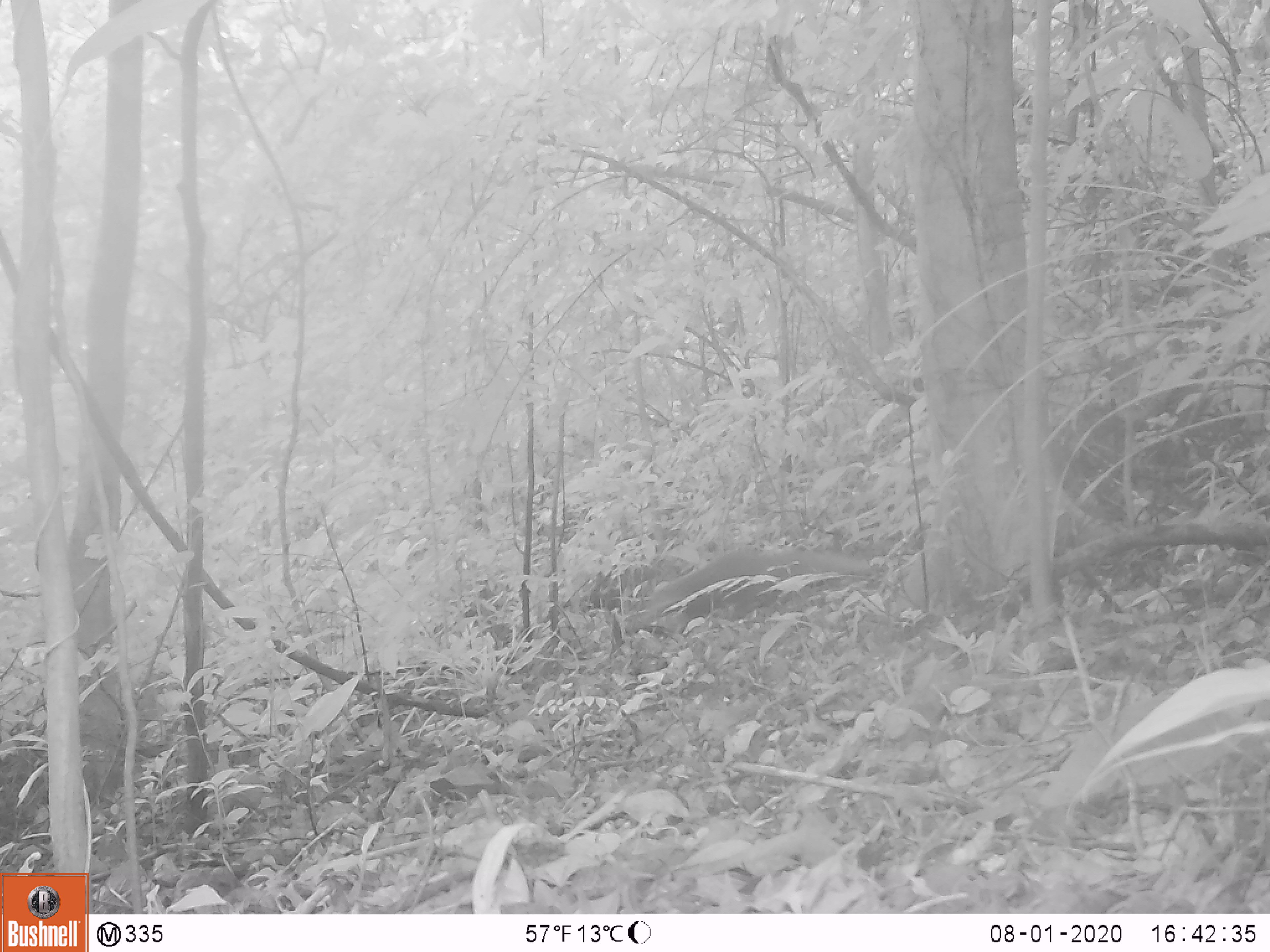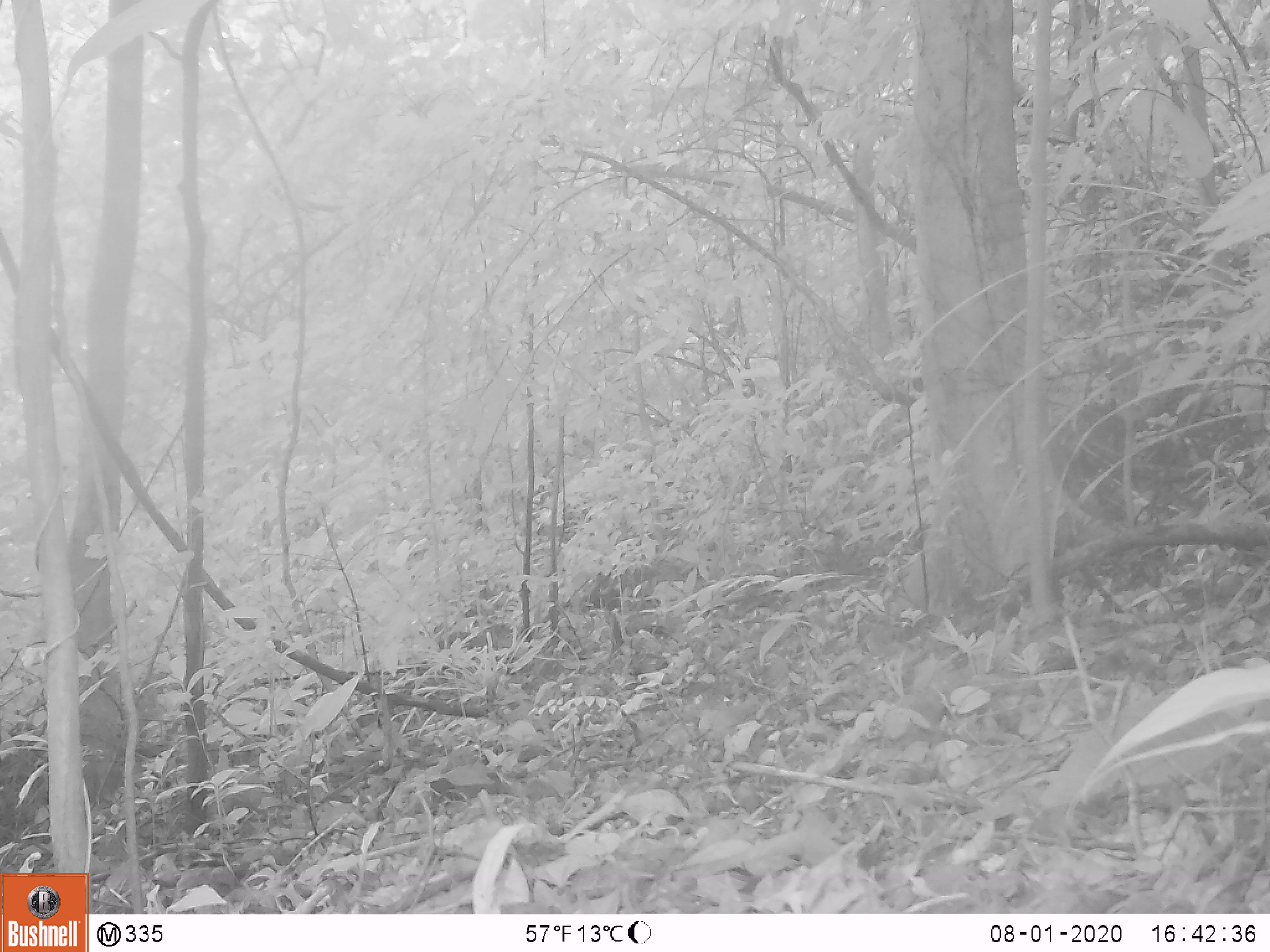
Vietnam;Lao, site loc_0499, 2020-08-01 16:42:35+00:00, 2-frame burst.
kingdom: Animalia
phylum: Chordata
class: Mammalia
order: Carnivora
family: Herpestidae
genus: Urva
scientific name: Urva urva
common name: crab-eating mongoose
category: crab eating mongoose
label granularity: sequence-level